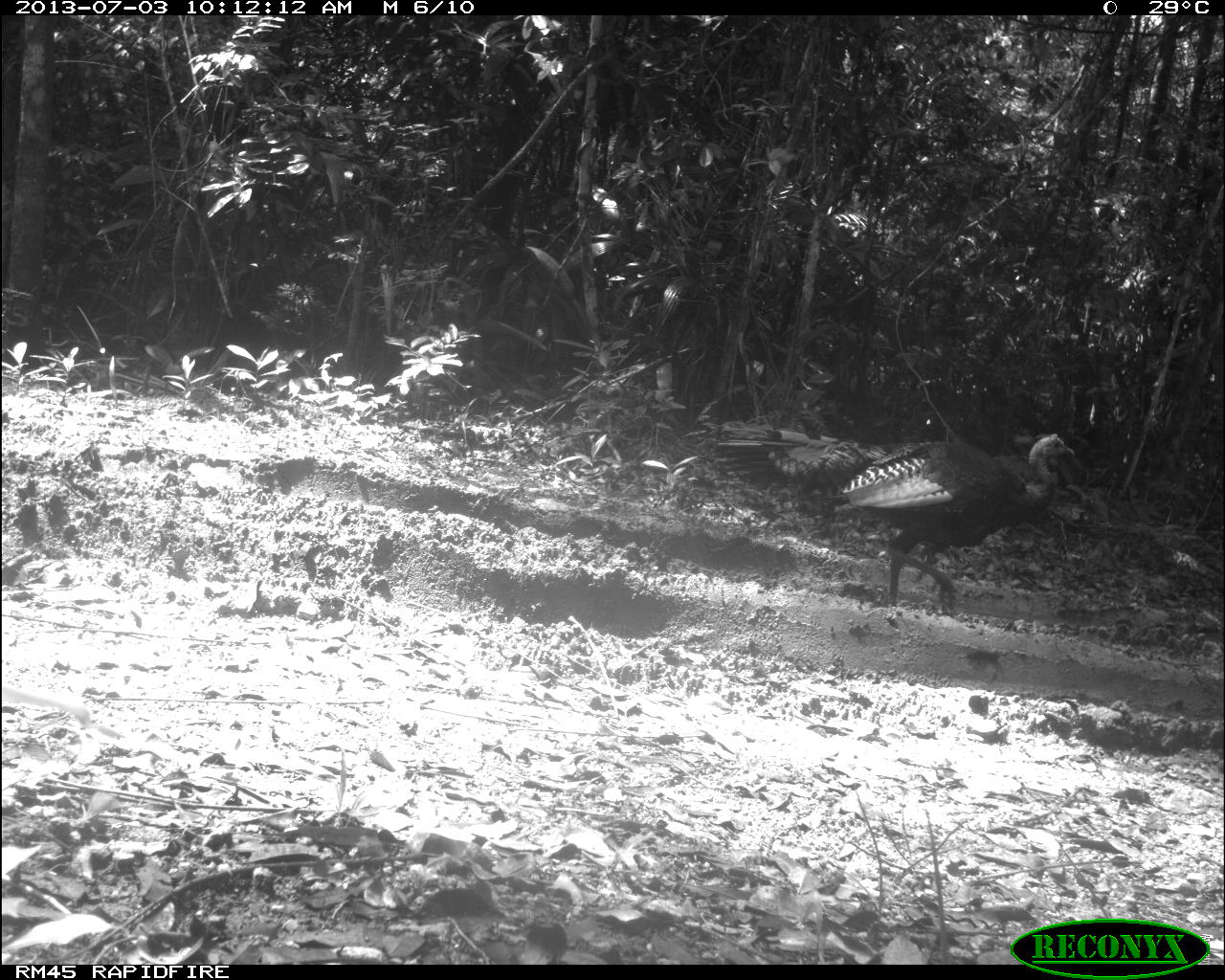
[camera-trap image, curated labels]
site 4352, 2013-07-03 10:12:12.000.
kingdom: Animalia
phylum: Chordata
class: Aves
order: Galliformes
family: Phasianidae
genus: Meleagris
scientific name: Meleagris ocellata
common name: ocellated turkey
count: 3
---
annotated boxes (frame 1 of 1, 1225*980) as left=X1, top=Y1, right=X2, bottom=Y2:
meleagris ocellata: left=711, top=422, right=1074, bottom=611